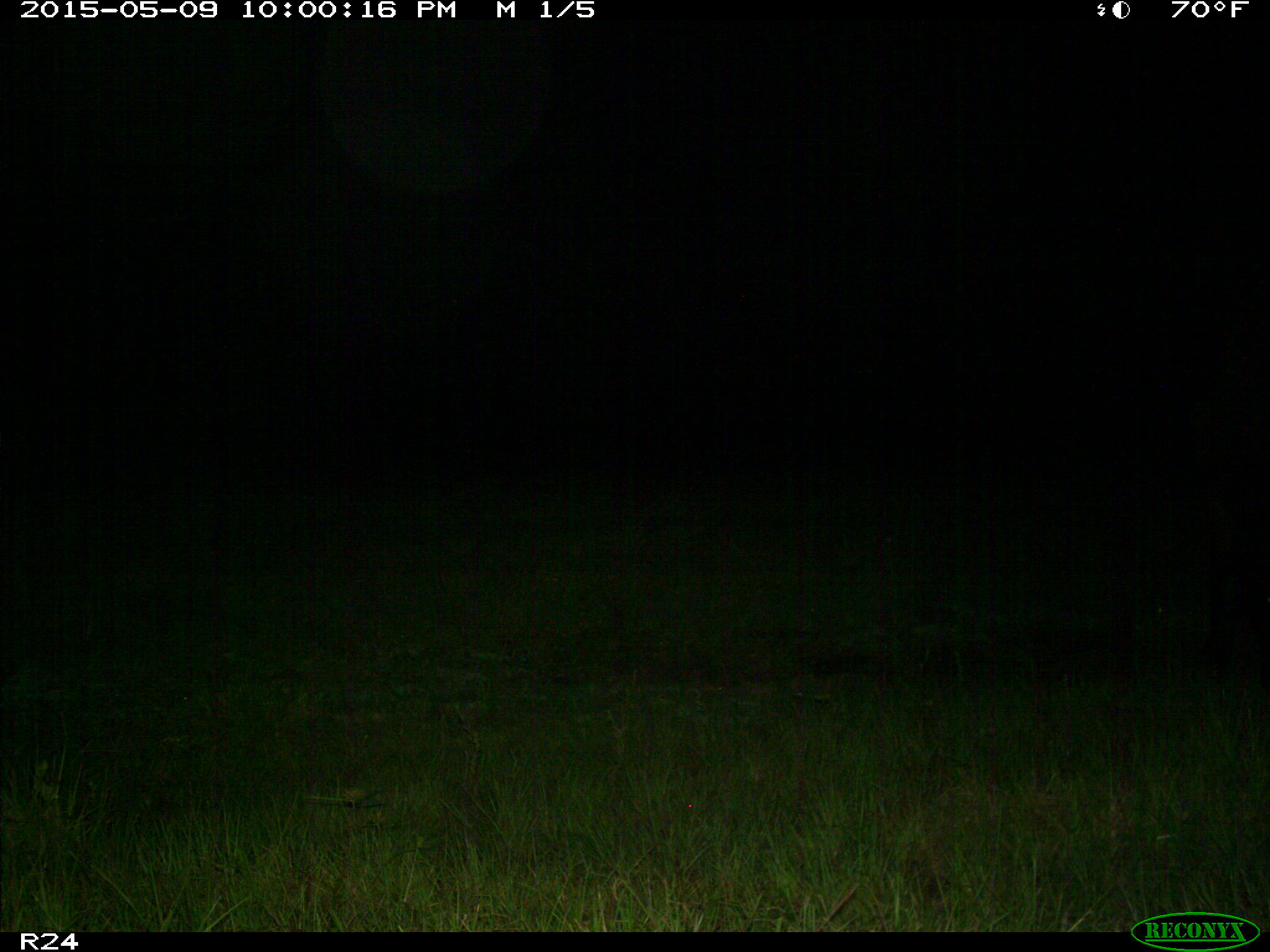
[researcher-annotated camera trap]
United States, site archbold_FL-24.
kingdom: Animalia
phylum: Chordata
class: Mammalia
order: Artiodactyla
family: Bovidae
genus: Bos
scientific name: Bos taurus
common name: domestic cow